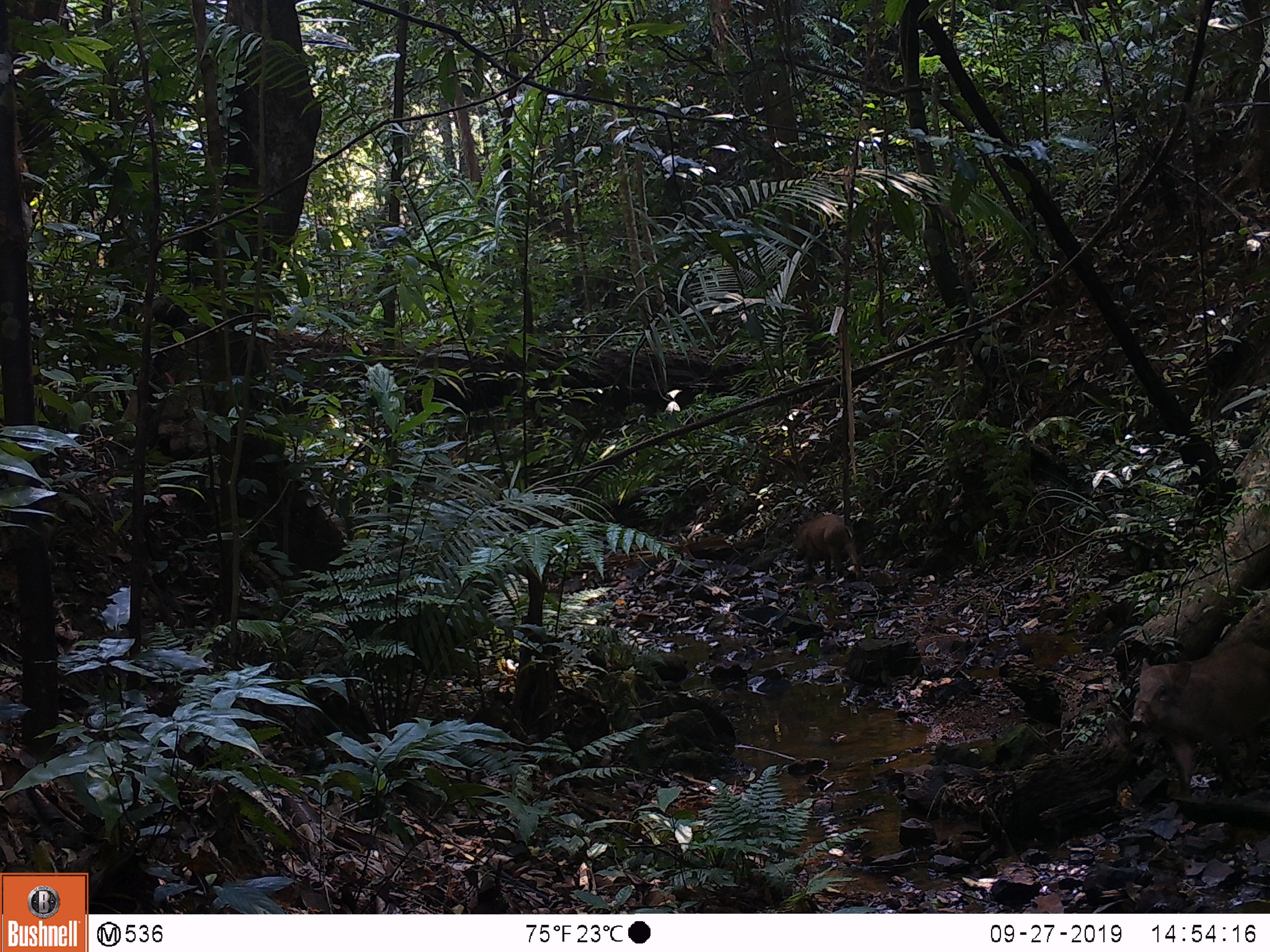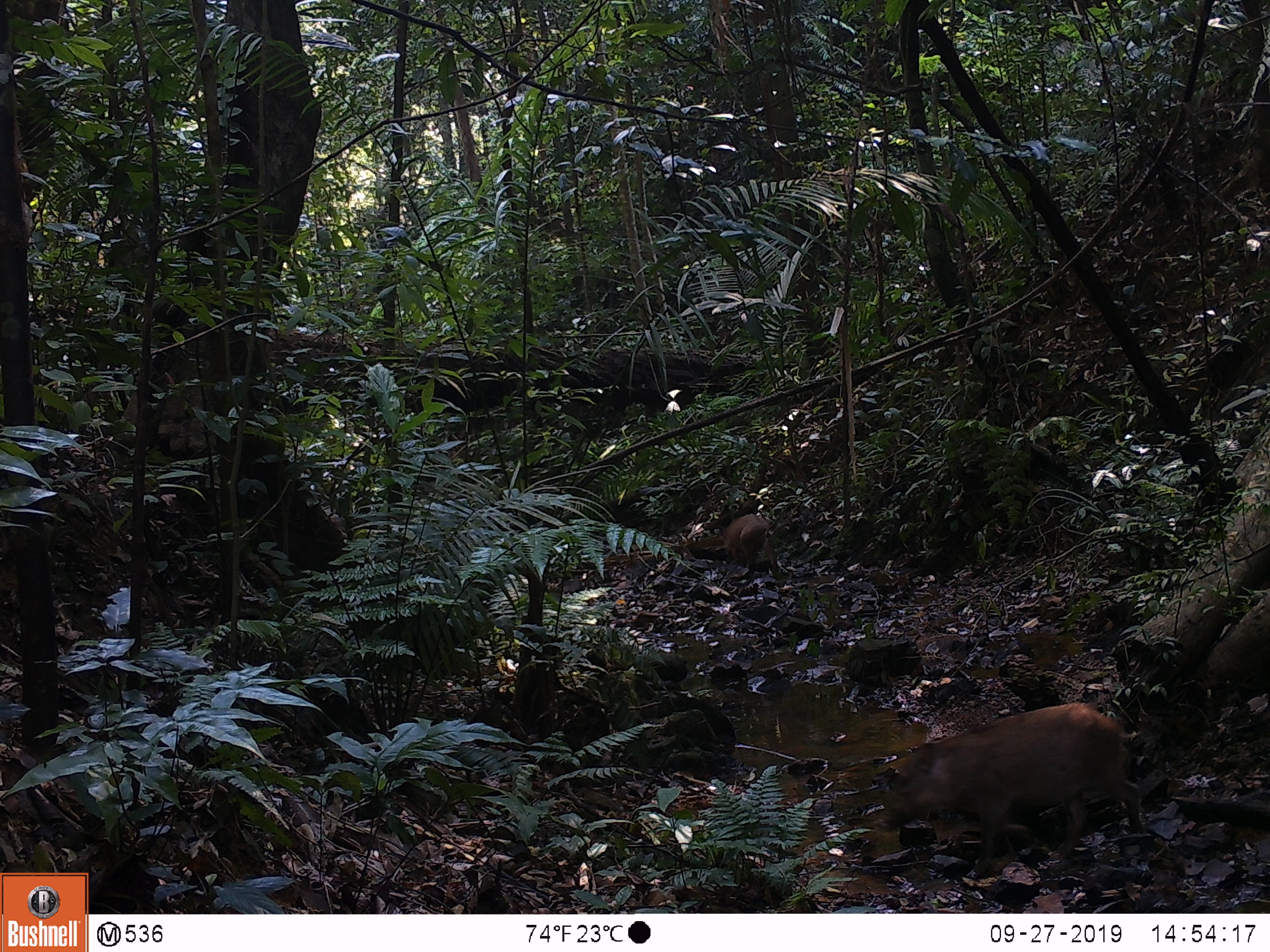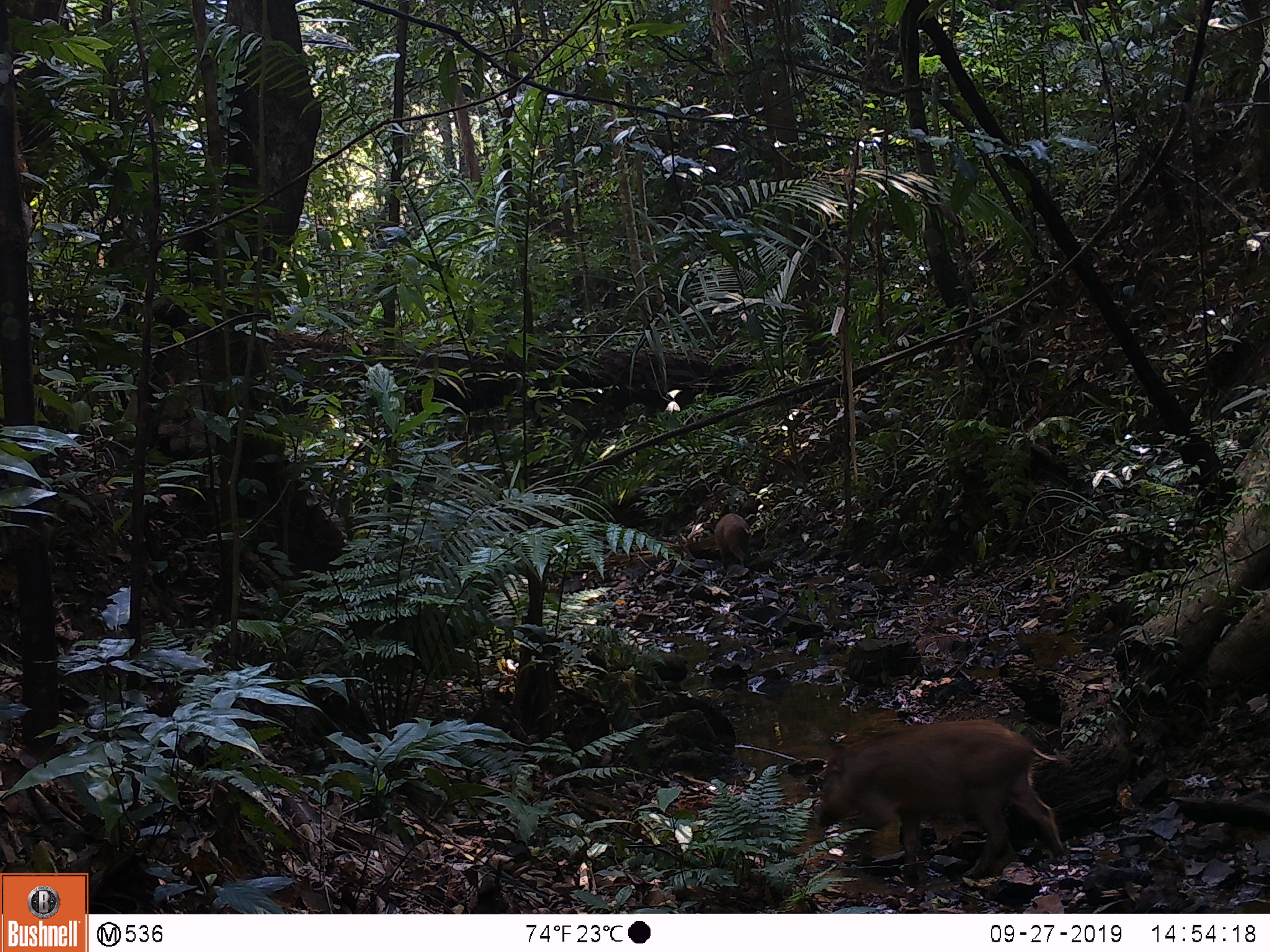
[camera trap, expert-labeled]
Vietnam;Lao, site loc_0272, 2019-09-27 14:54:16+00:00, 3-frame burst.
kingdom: Animalia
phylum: Chordata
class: Mammalia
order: Artiodactyla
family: Suidae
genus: Sus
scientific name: Sus scrofa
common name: eurasian wild pig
Eurasian wild pig (Sus scrofa). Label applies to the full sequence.